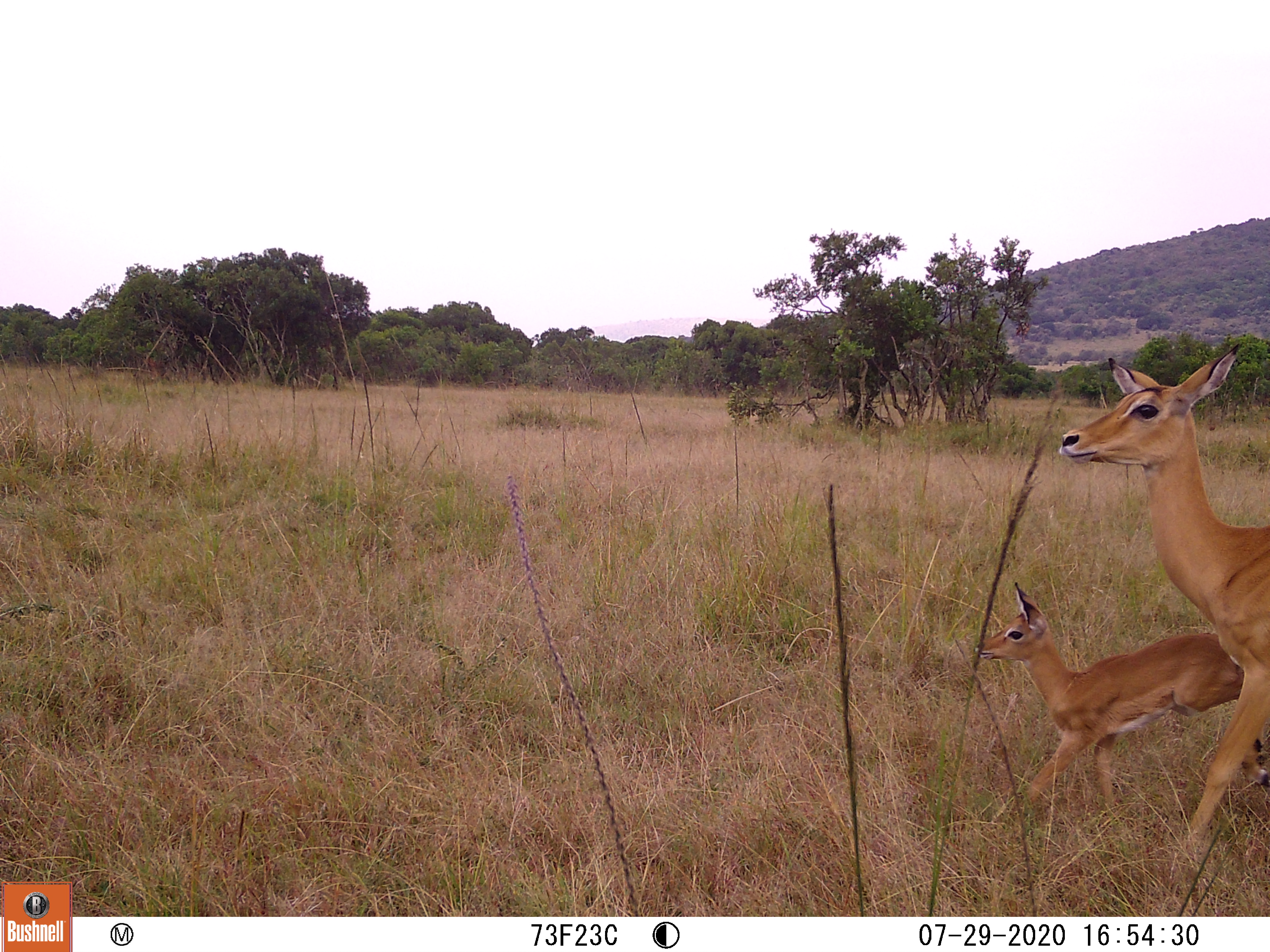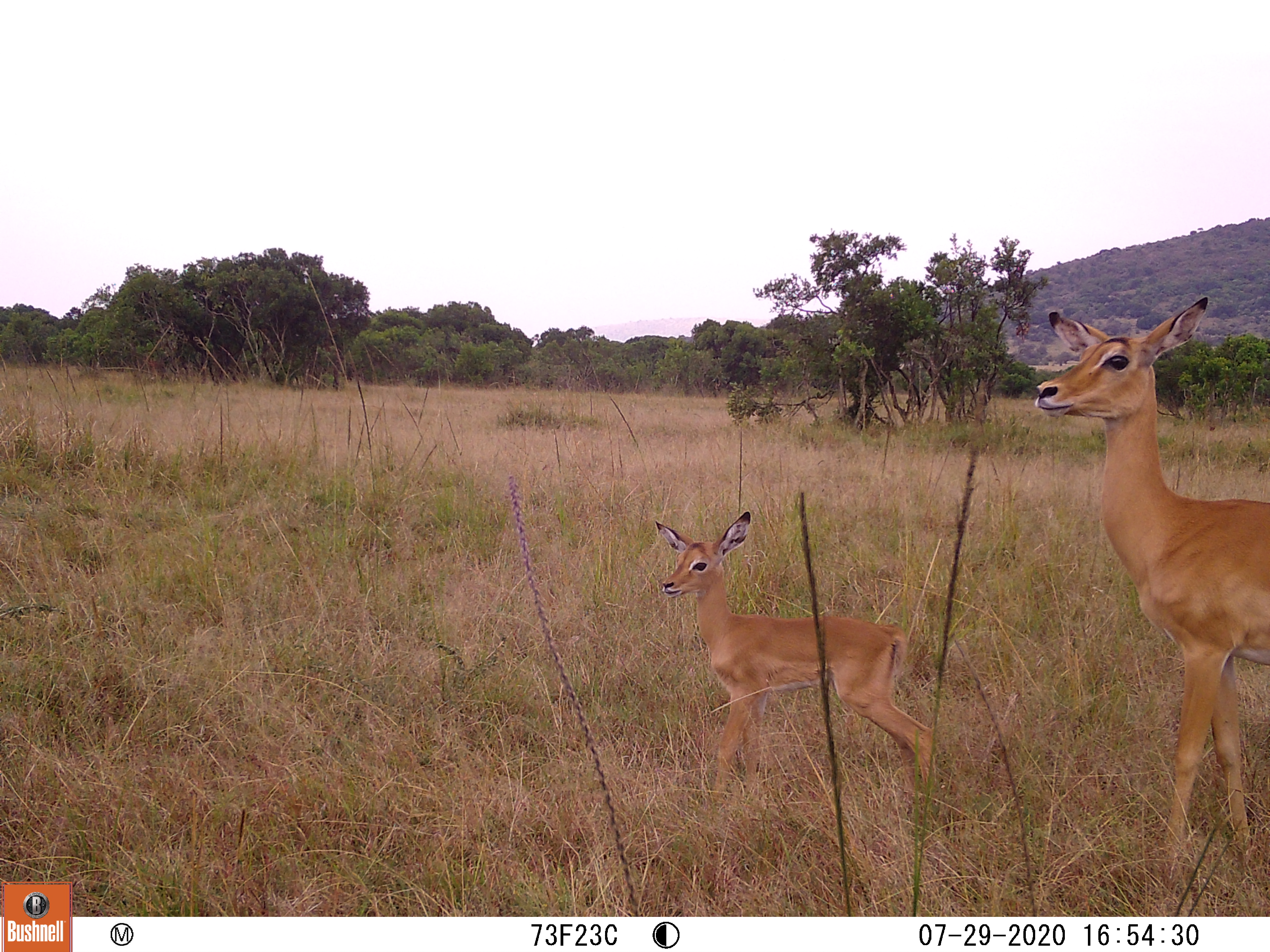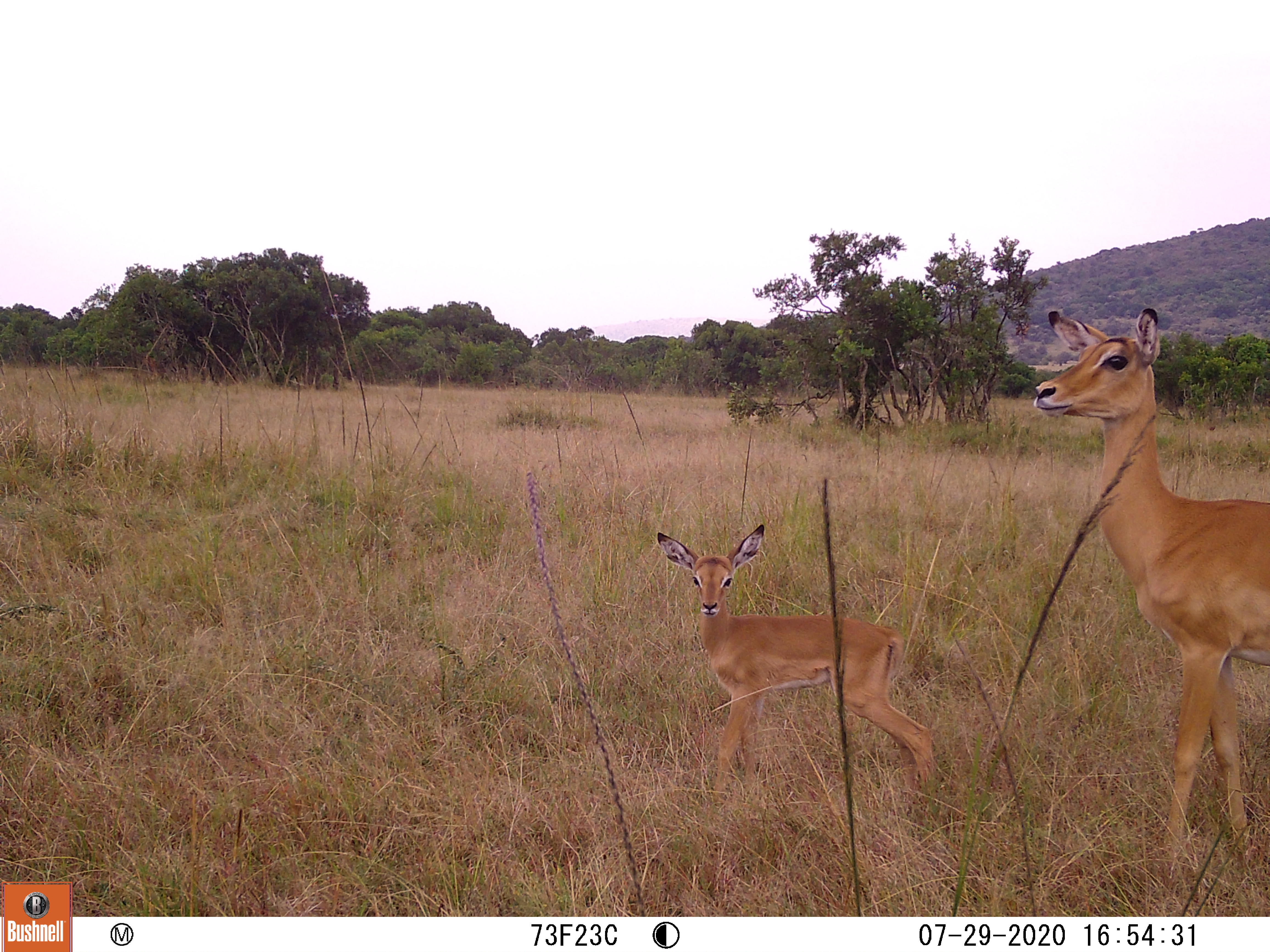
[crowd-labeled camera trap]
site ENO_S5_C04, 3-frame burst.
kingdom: Animalia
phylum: Chordata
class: Mammalia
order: Artiodactyla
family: Bovidae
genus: Aepyceros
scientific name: Aepyceros melampus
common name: impala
Impala (Aepyceros melampus), count 2. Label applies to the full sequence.